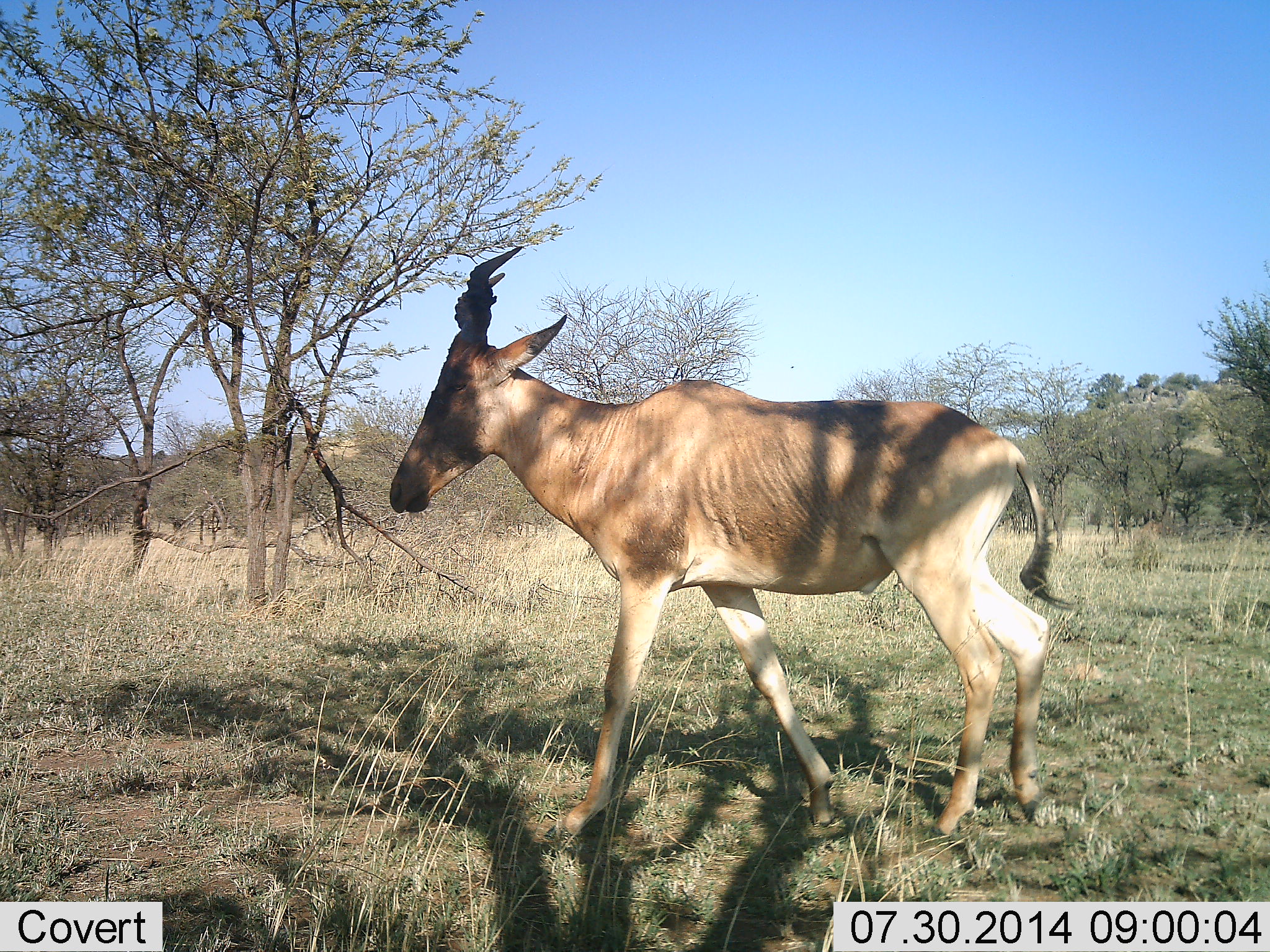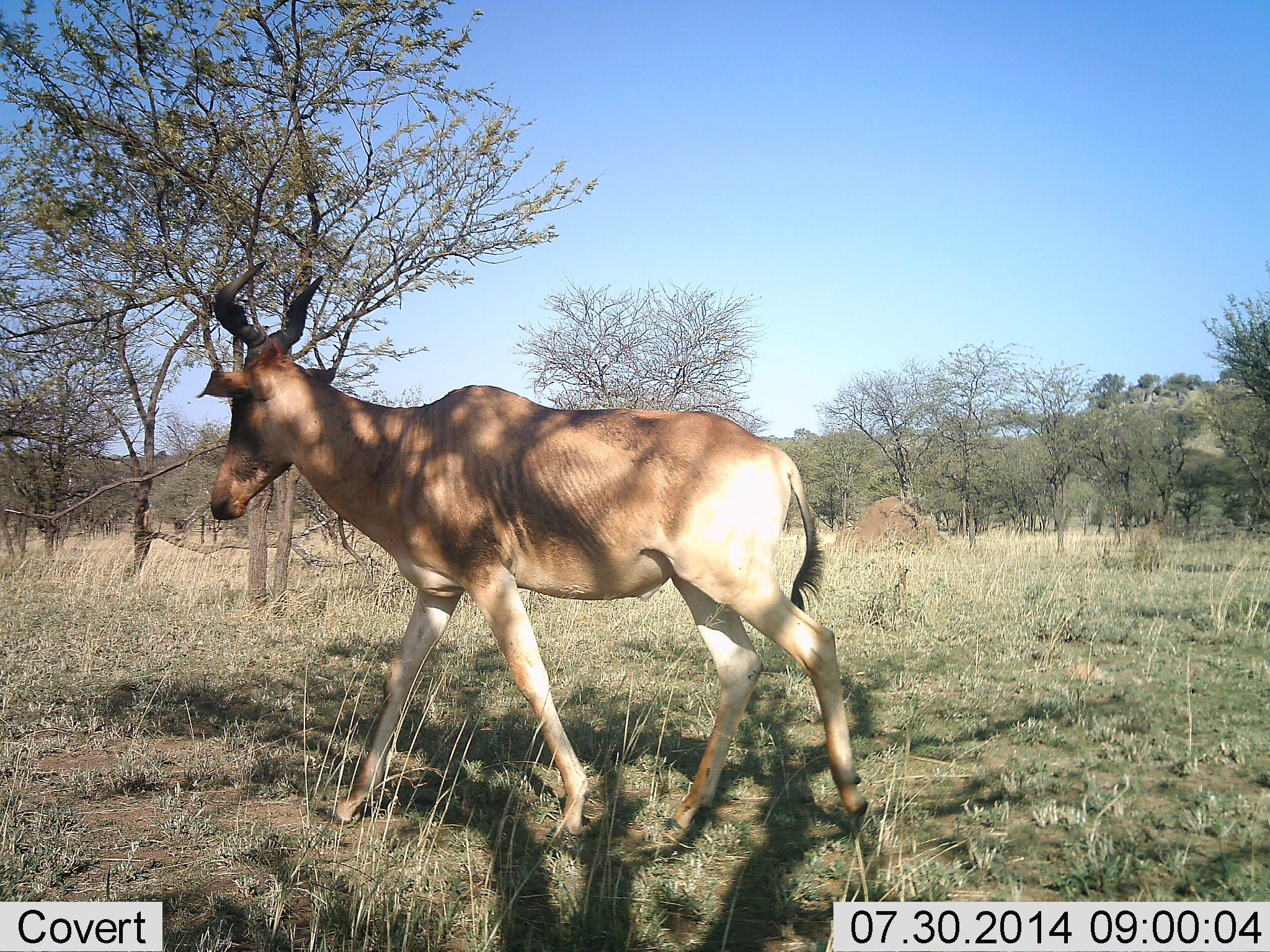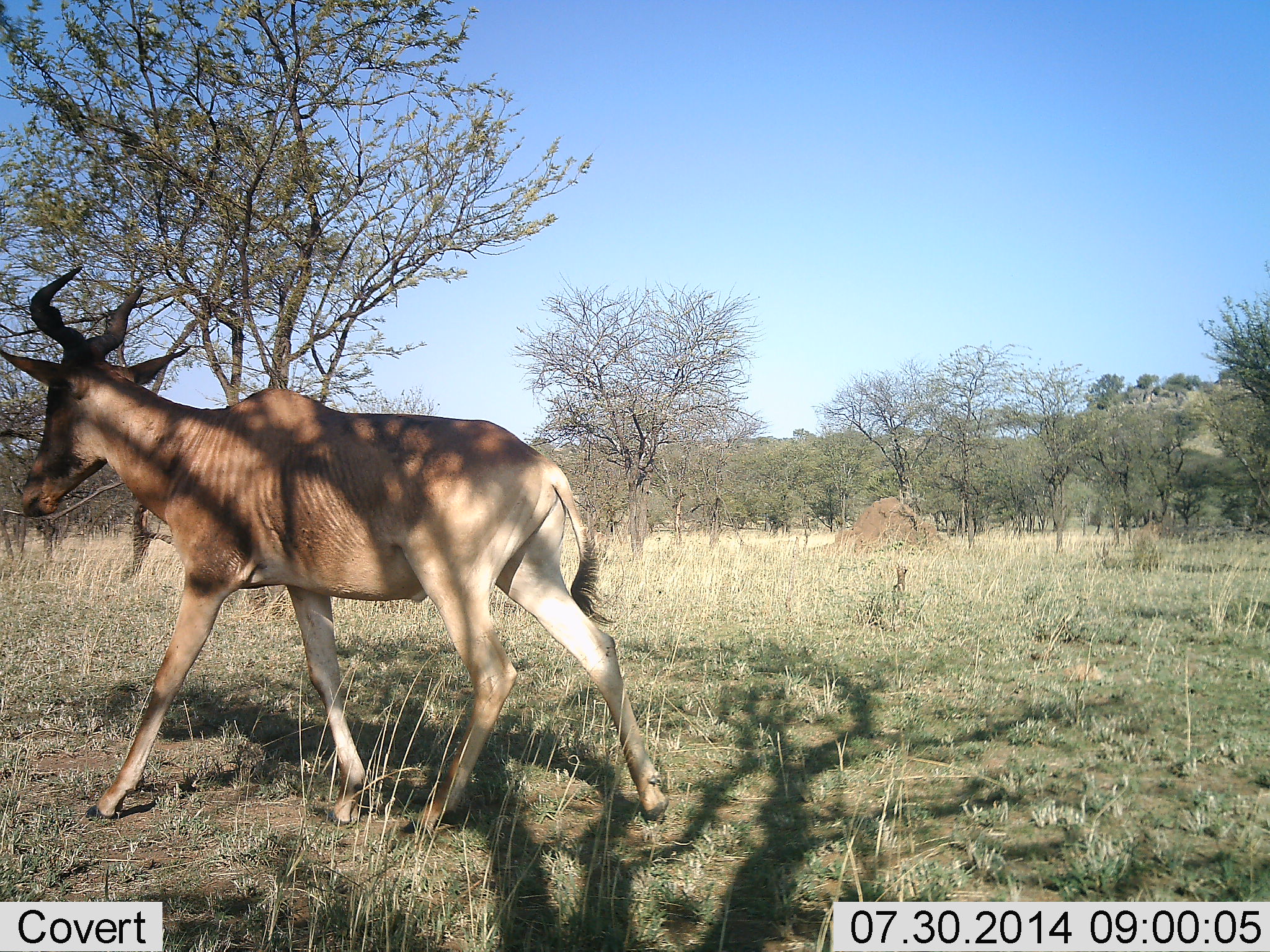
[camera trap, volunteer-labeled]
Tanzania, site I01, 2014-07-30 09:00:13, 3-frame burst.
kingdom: Animalia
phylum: Chordata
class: Mammalia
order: Artiodactyla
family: Bovidae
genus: Alcelaphus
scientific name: Alcelaphus buselaphus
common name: hartebeest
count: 1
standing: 40%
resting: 0%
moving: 80%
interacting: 0%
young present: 0%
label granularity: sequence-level